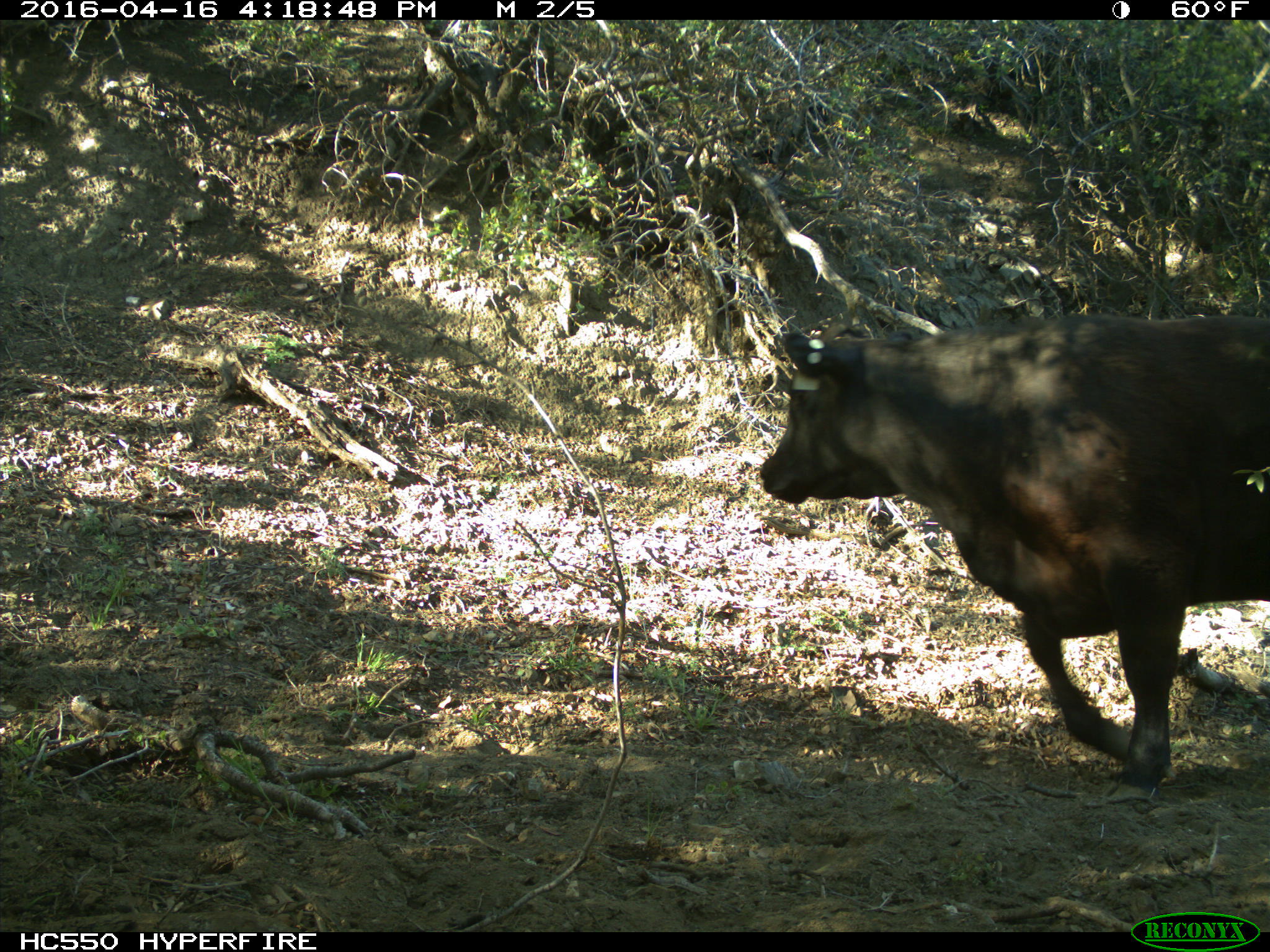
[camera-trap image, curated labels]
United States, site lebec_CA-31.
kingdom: Animalia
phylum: Chordata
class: Mammalia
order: Artiodactyla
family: Bovidae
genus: Bos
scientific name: Bos taurus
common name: domestic cow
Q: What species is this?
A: Bos taurus (domestic cow).